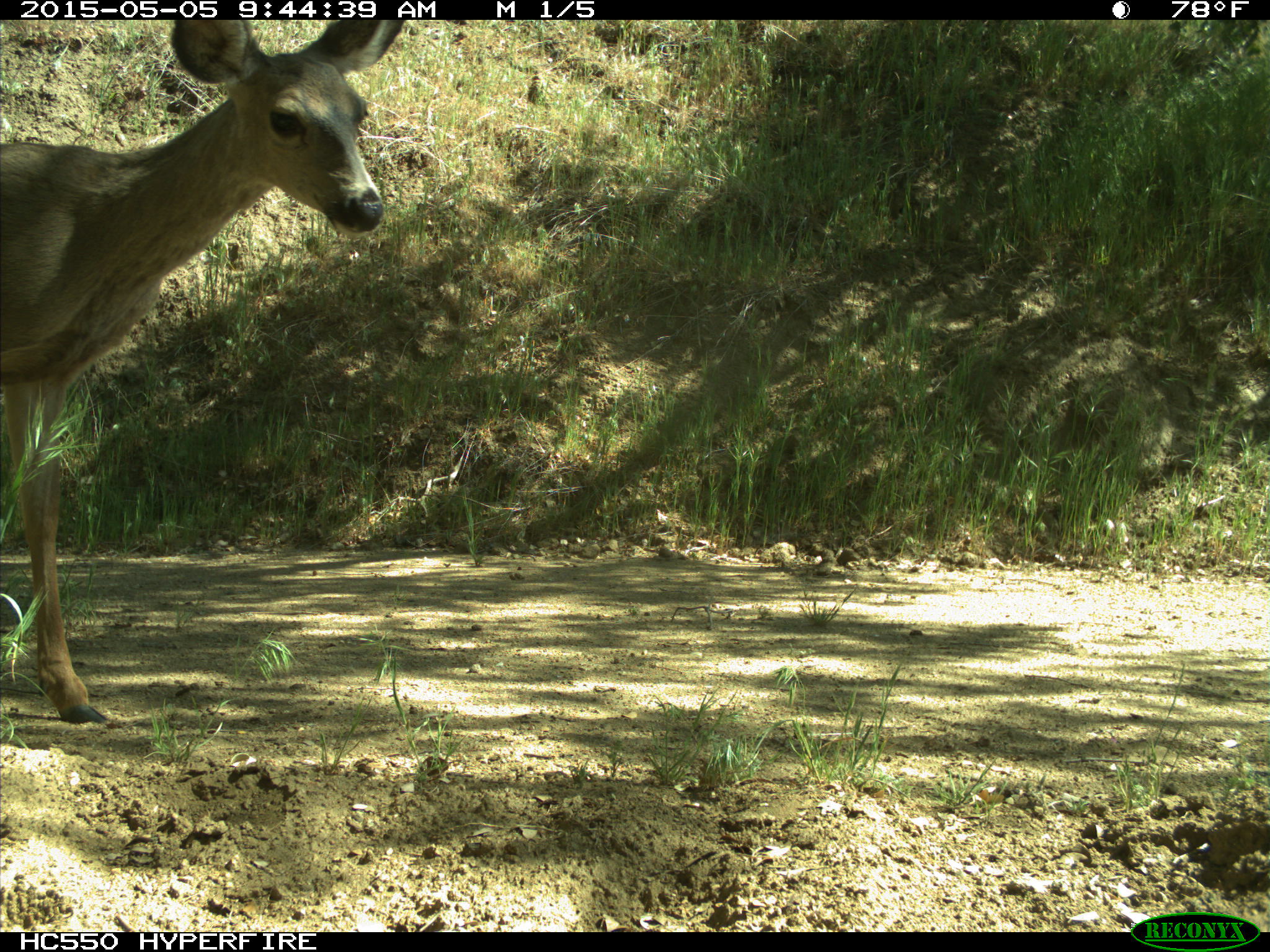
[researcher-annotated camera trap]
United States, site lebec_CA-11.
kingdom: Animalia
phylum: Chordata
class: Mammalia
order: Artiodactyla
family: Cervidae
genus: Odocoileus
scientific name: Odocoileus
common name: deer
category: unidentified deer